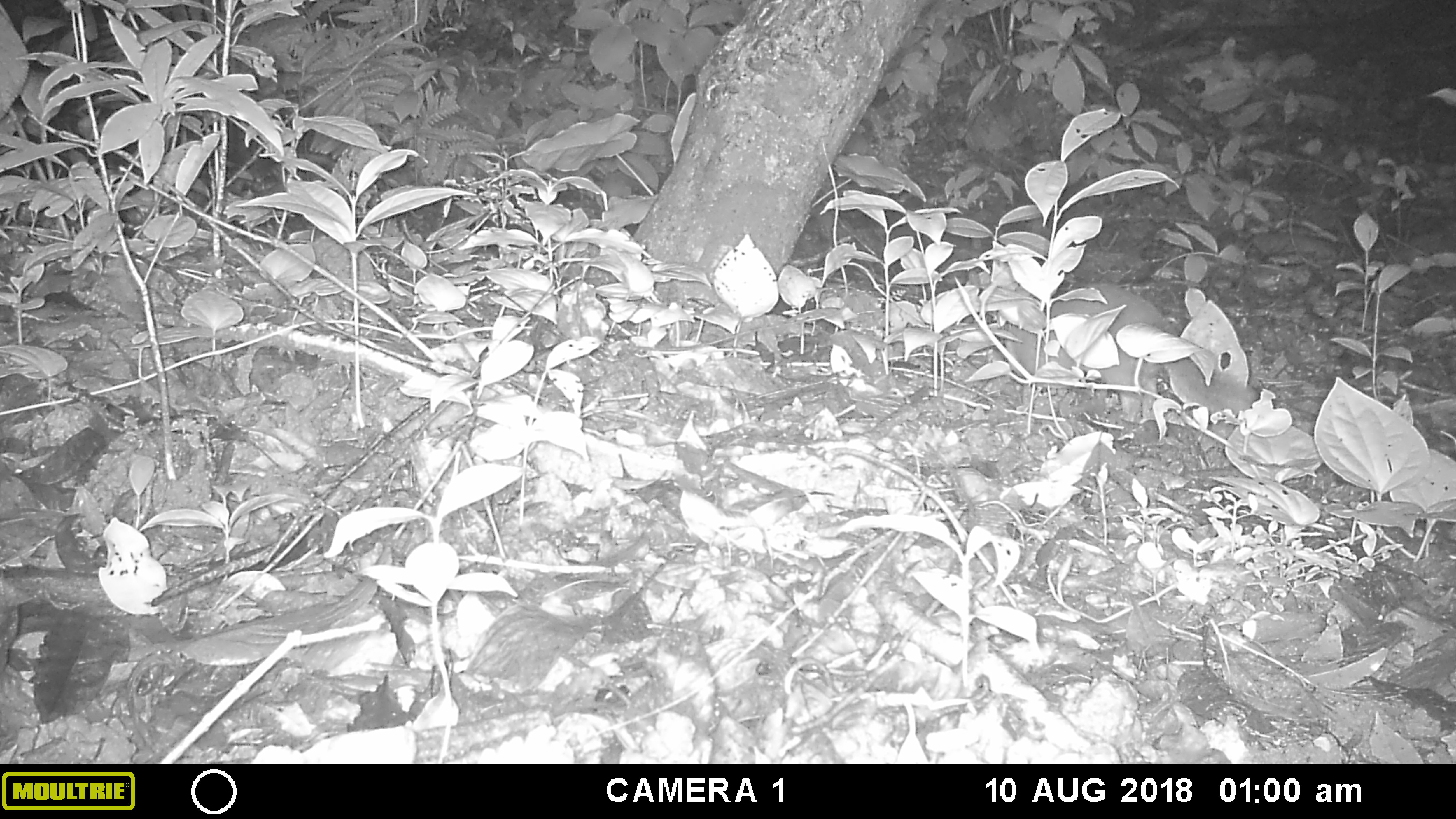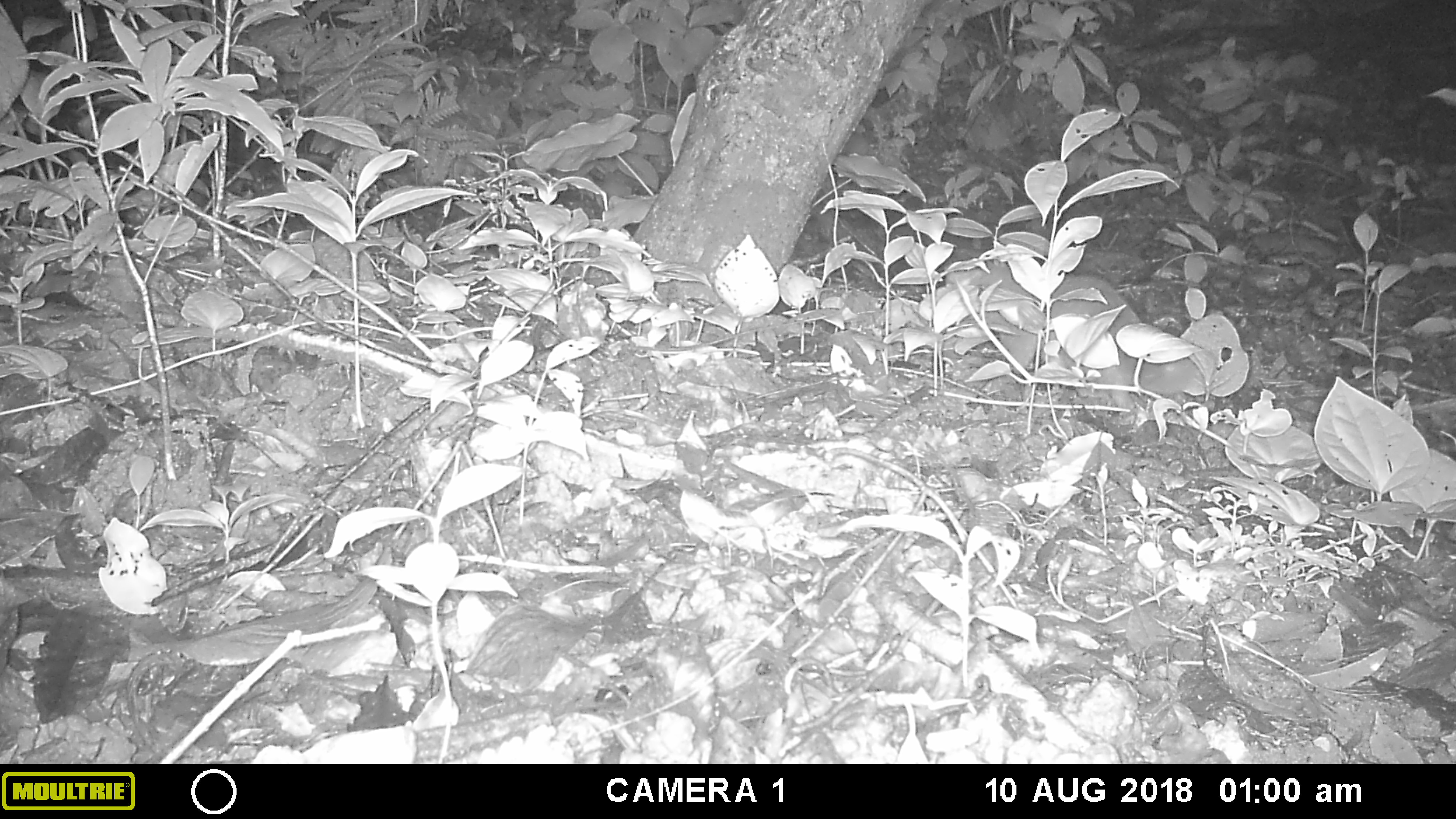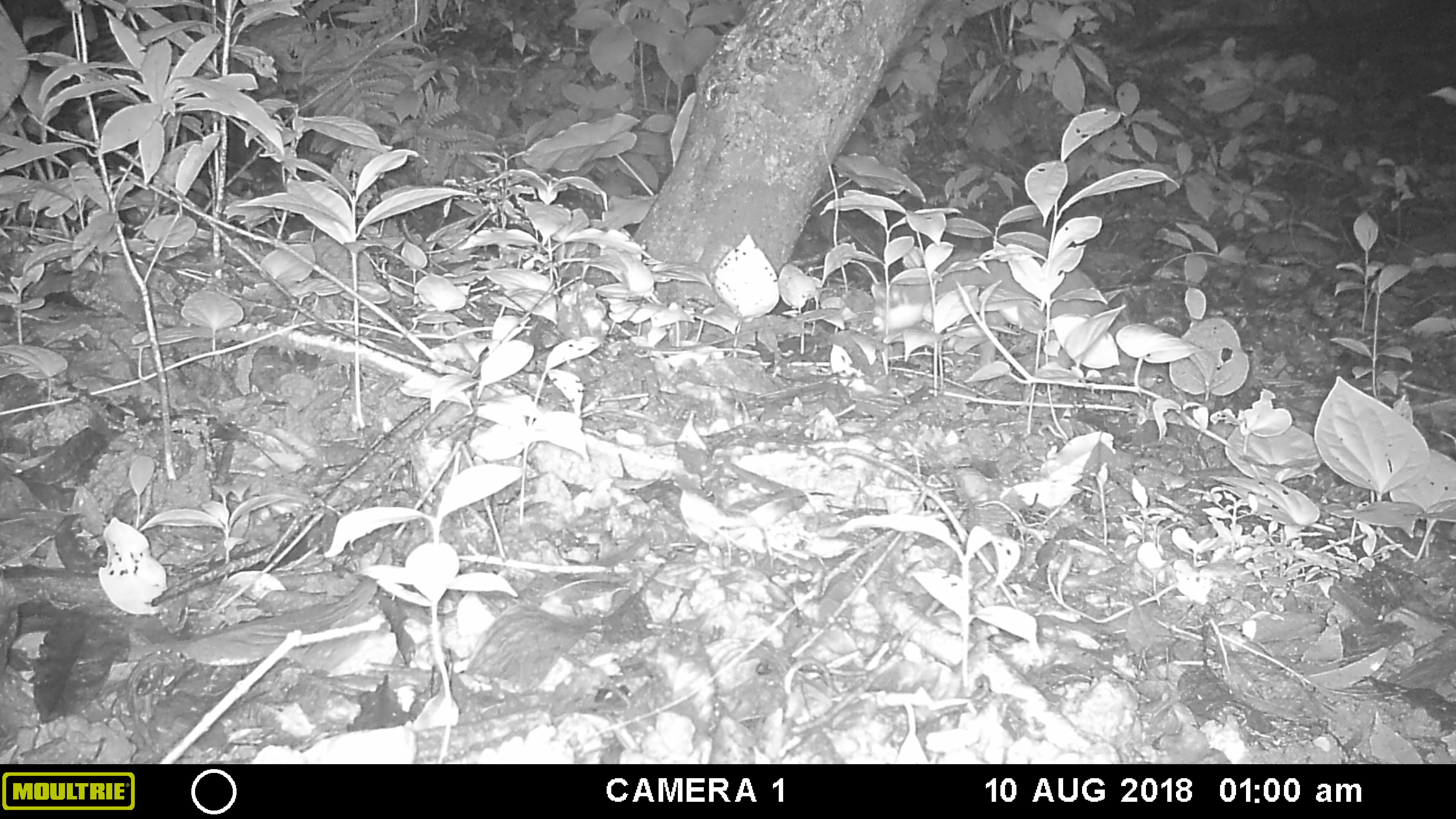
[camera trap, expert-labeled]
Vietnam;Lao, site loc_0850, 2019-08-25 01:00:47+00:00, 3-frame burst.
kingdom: Animalia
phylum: Chordata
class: Mammalia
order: Carnivora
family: Mustelidae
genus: Melogale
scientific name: Melogale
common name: ferret badger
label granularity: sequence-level